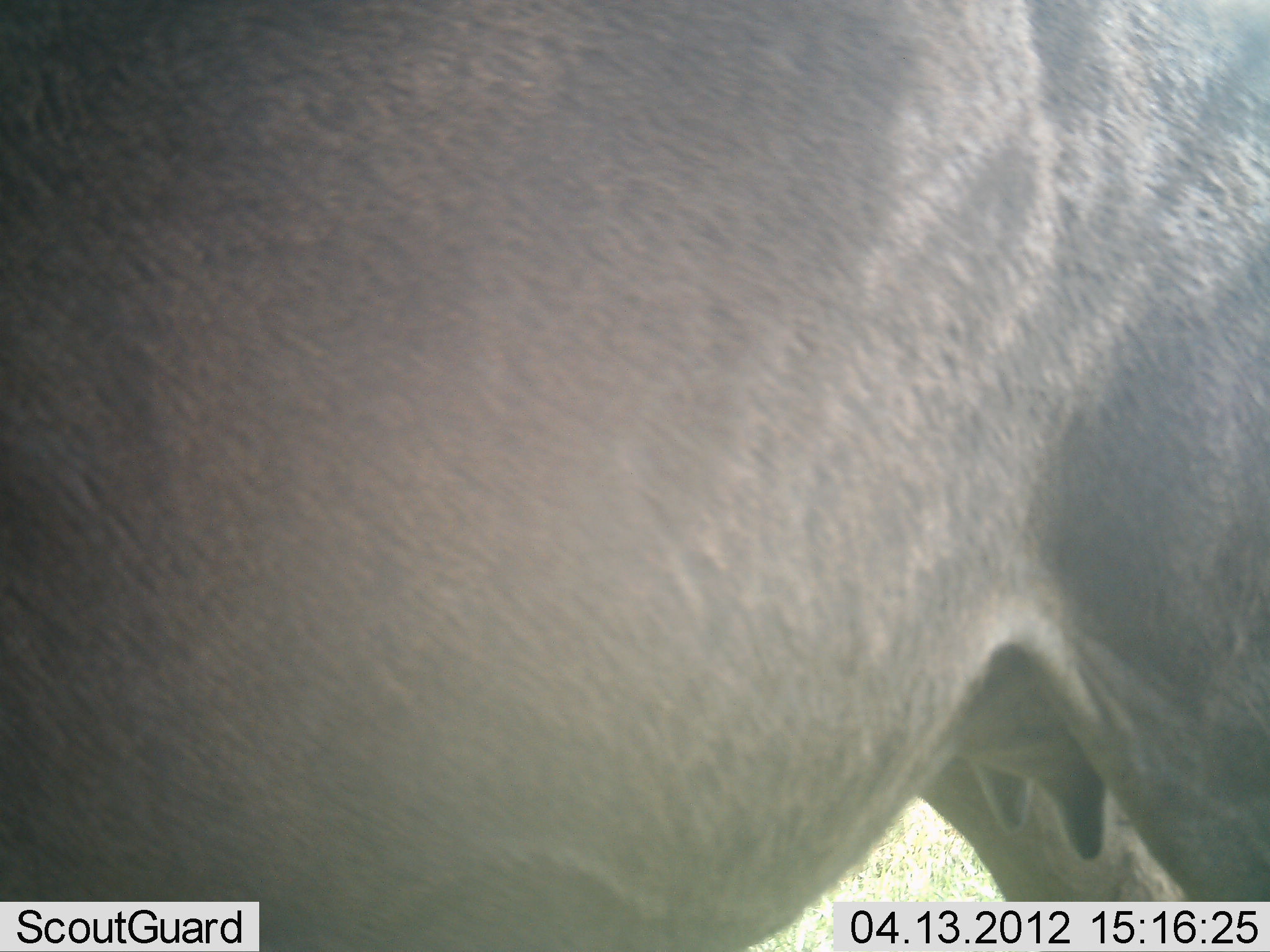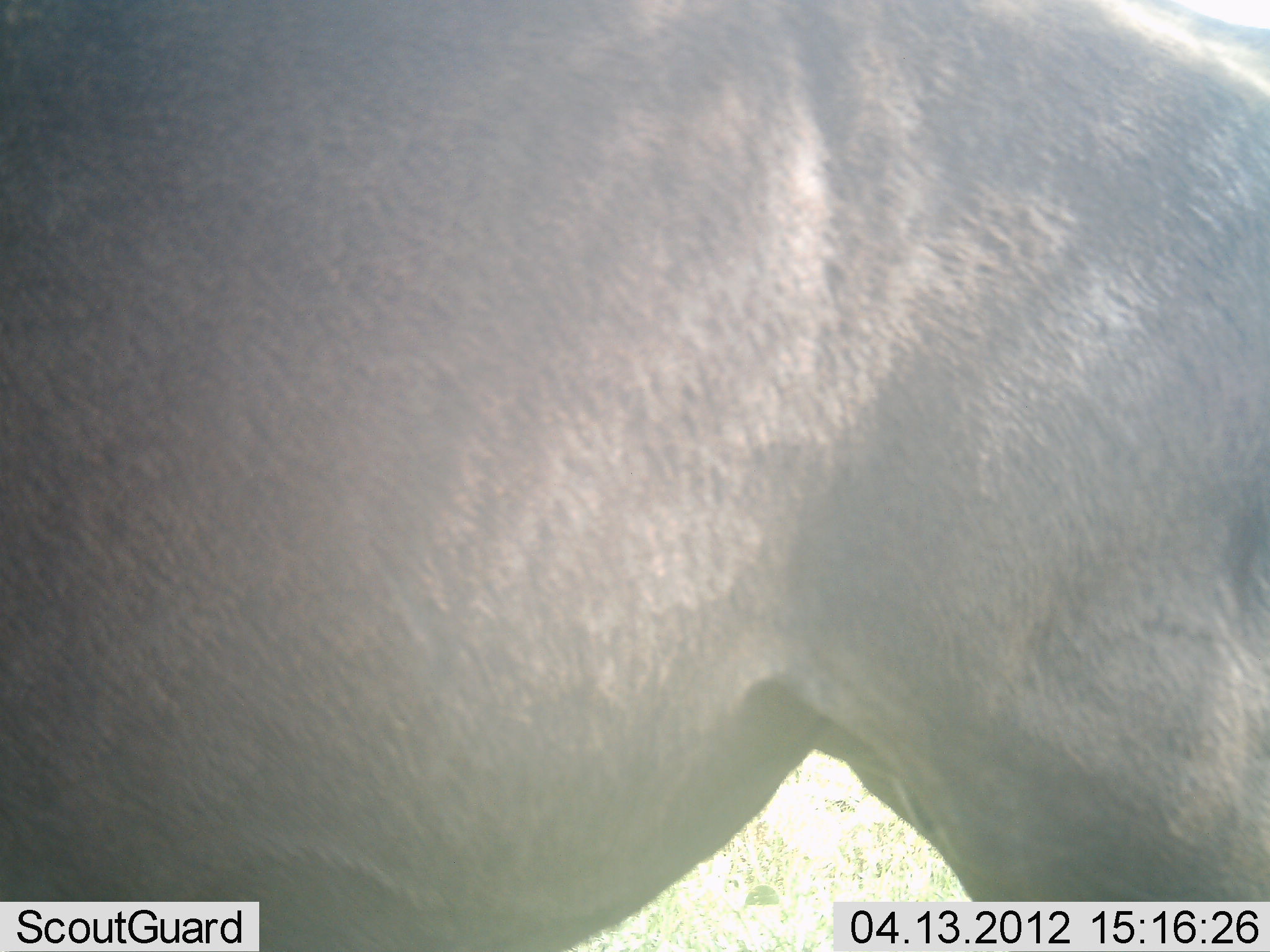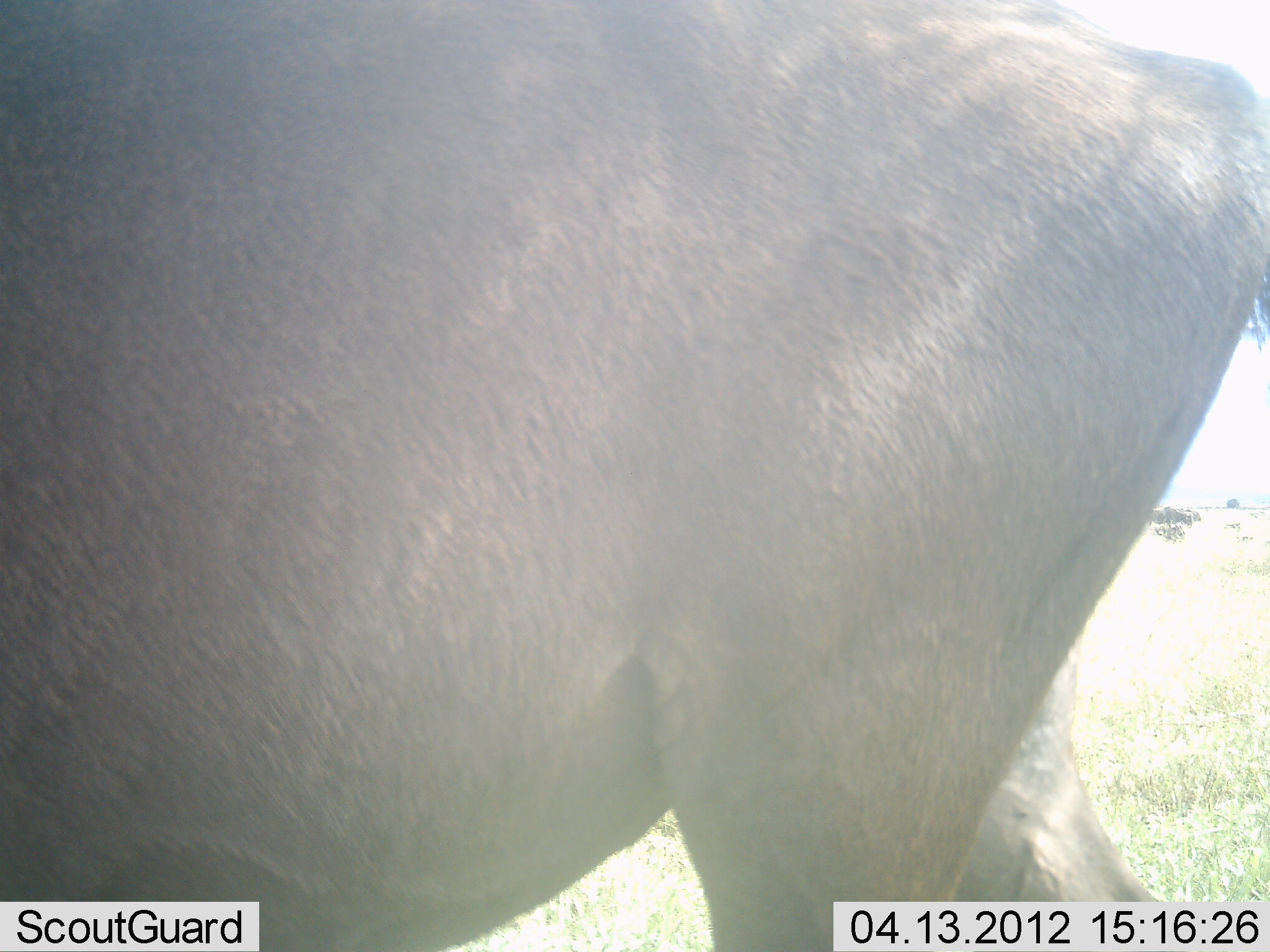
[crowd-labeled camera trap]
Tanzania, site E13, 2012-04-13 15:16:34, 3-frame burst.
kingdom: Animalia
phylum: Chordata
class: Mammalia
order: Artiodactyla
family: Bovidae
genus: Connochaetes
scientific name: Connochaetes taurinus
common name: blue wildebeest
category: wildebeest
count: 1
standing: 75%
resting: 0%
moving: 31%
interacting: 0%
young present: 0%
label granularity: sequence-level